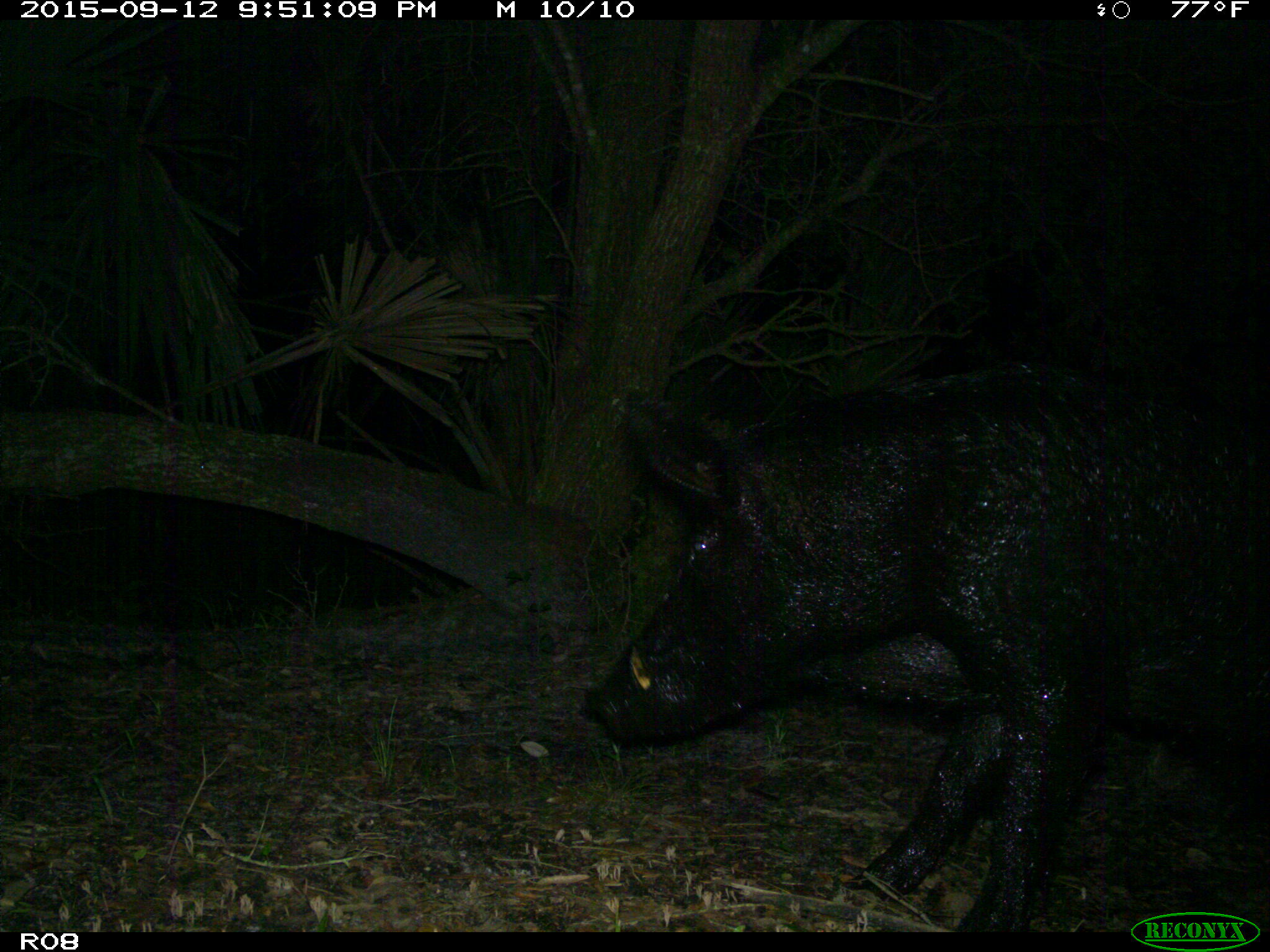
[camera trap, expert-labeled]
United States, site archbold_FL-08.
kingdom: Animalia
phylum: Chordata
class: Mammalia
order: Artiodactyla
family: Suidae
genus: Sus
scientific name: Sus scrofa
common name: wild boar